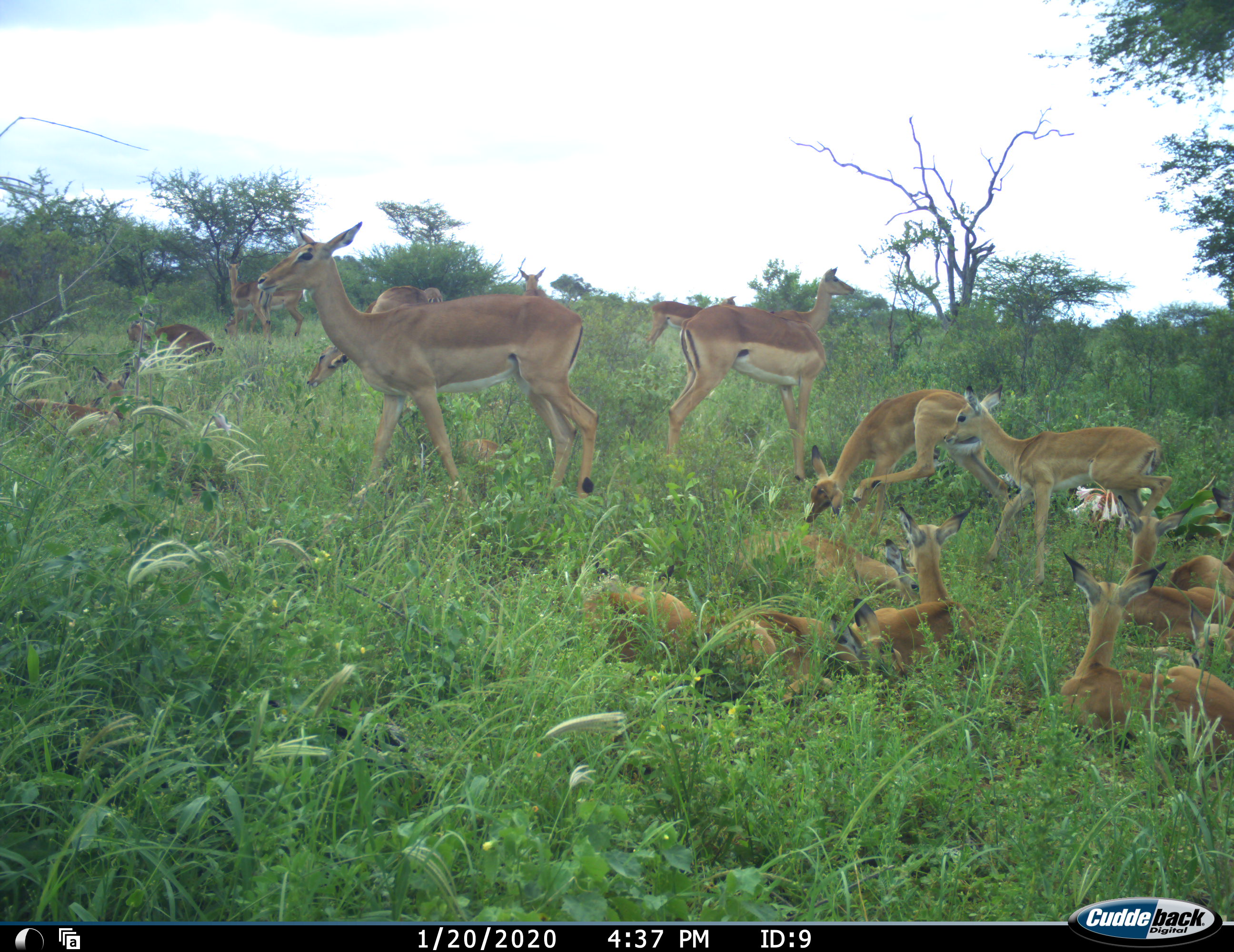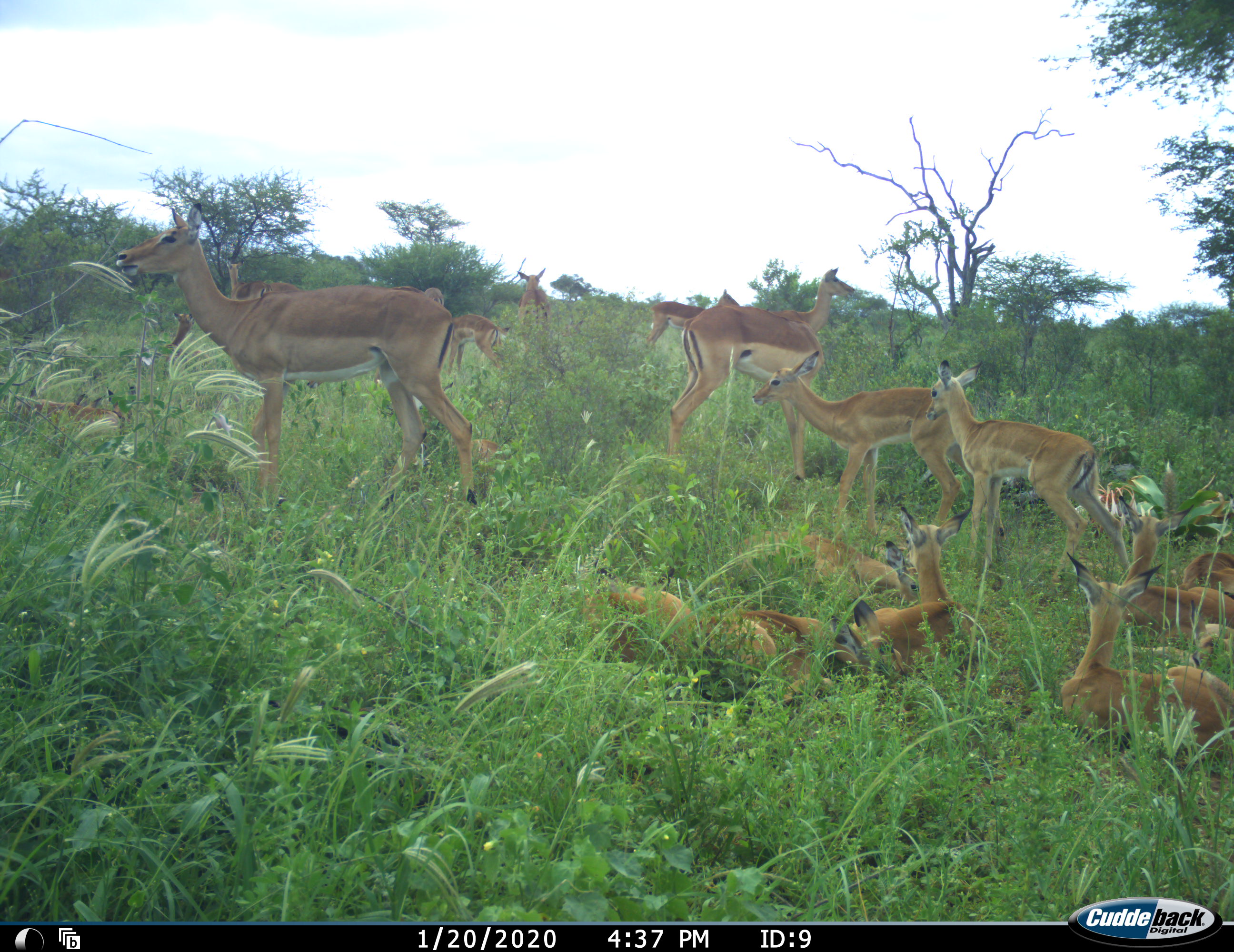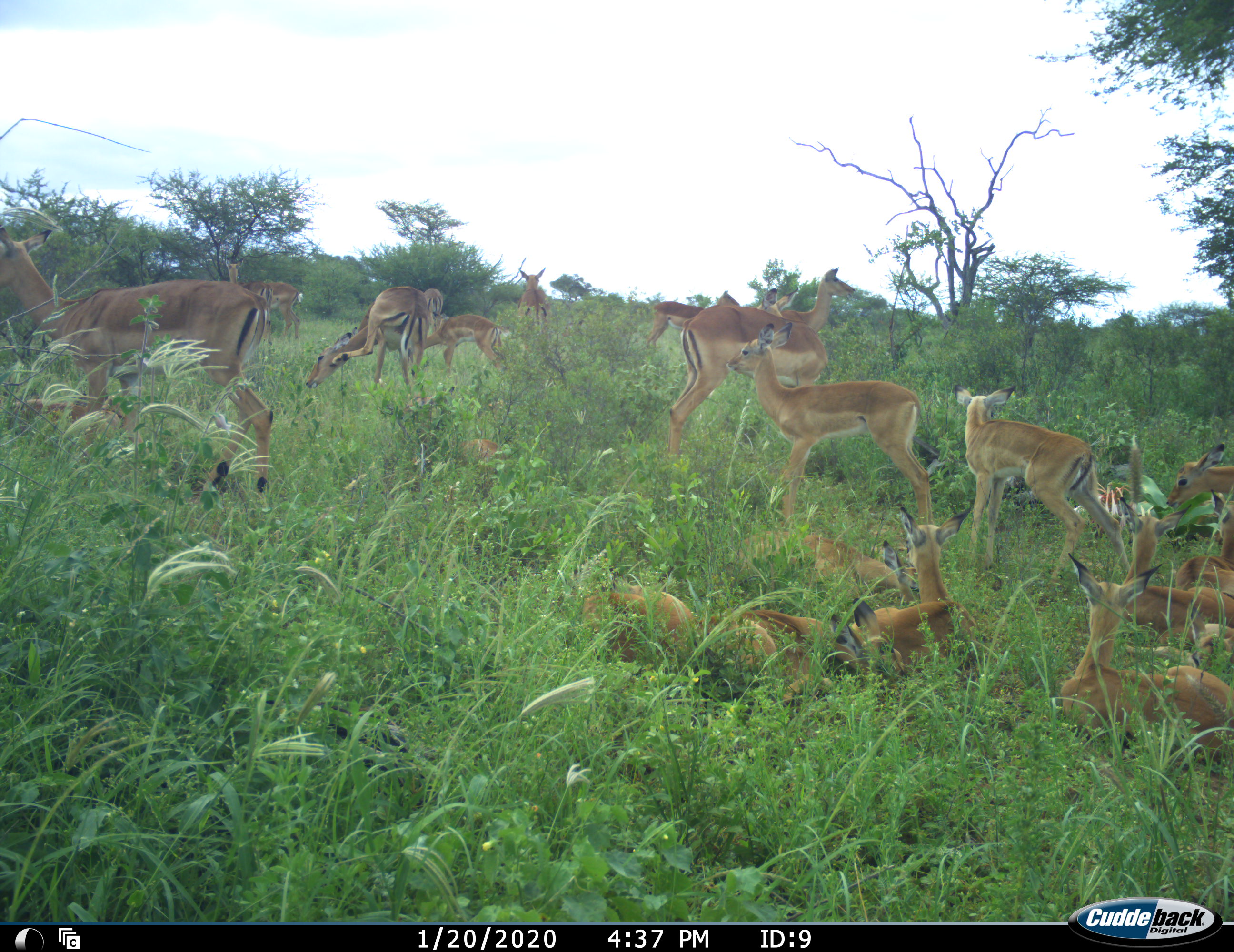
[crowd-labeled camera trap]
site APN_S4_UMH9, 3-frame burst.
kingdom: Animalia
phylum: Chordata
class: Mammalia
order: Artiodactyla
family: Bovidae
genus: Aepyceros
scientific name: Aepyceros melampus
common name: impala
Impala (Aepyceros melampus), count 11-50. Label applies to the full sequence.